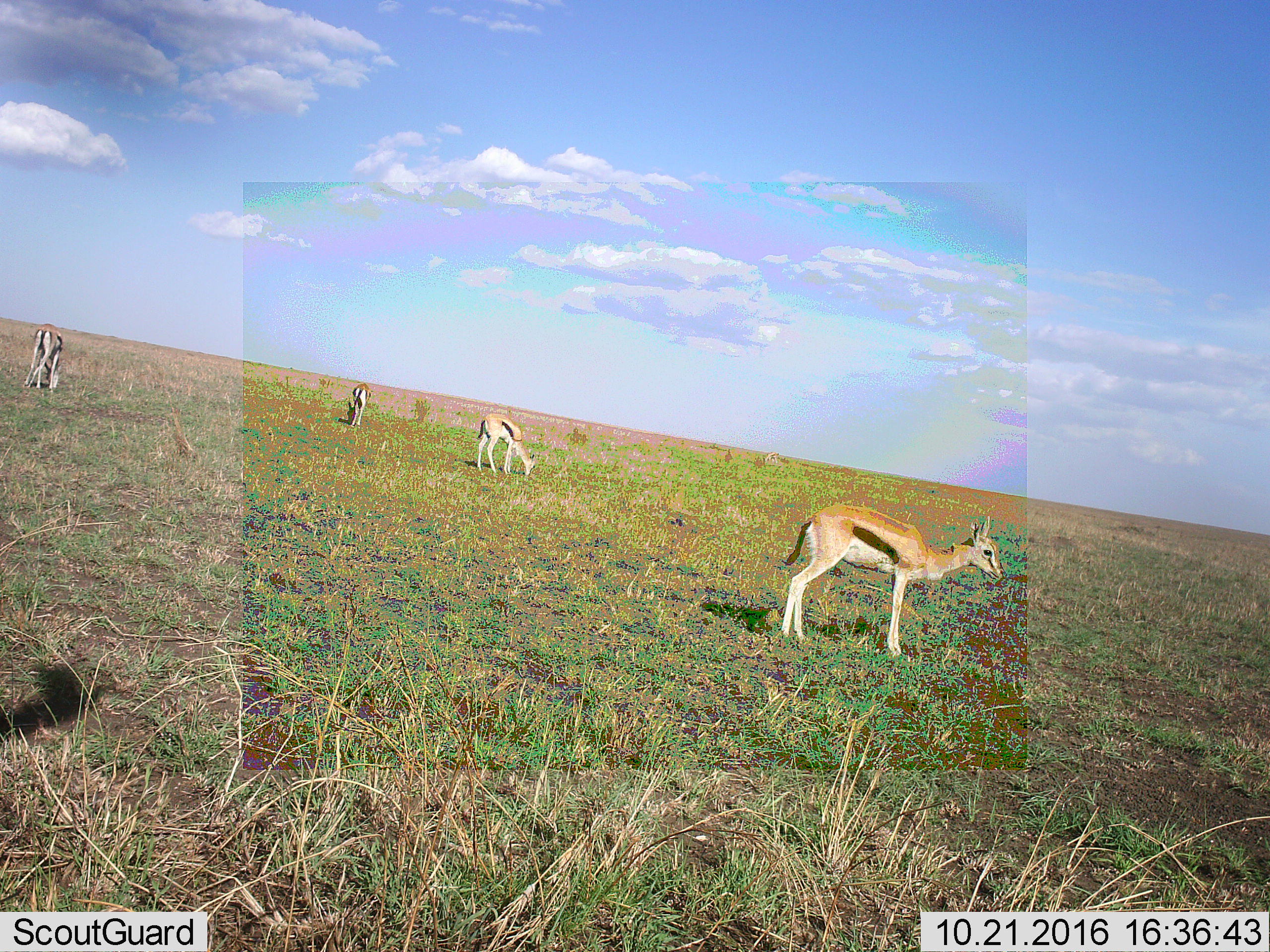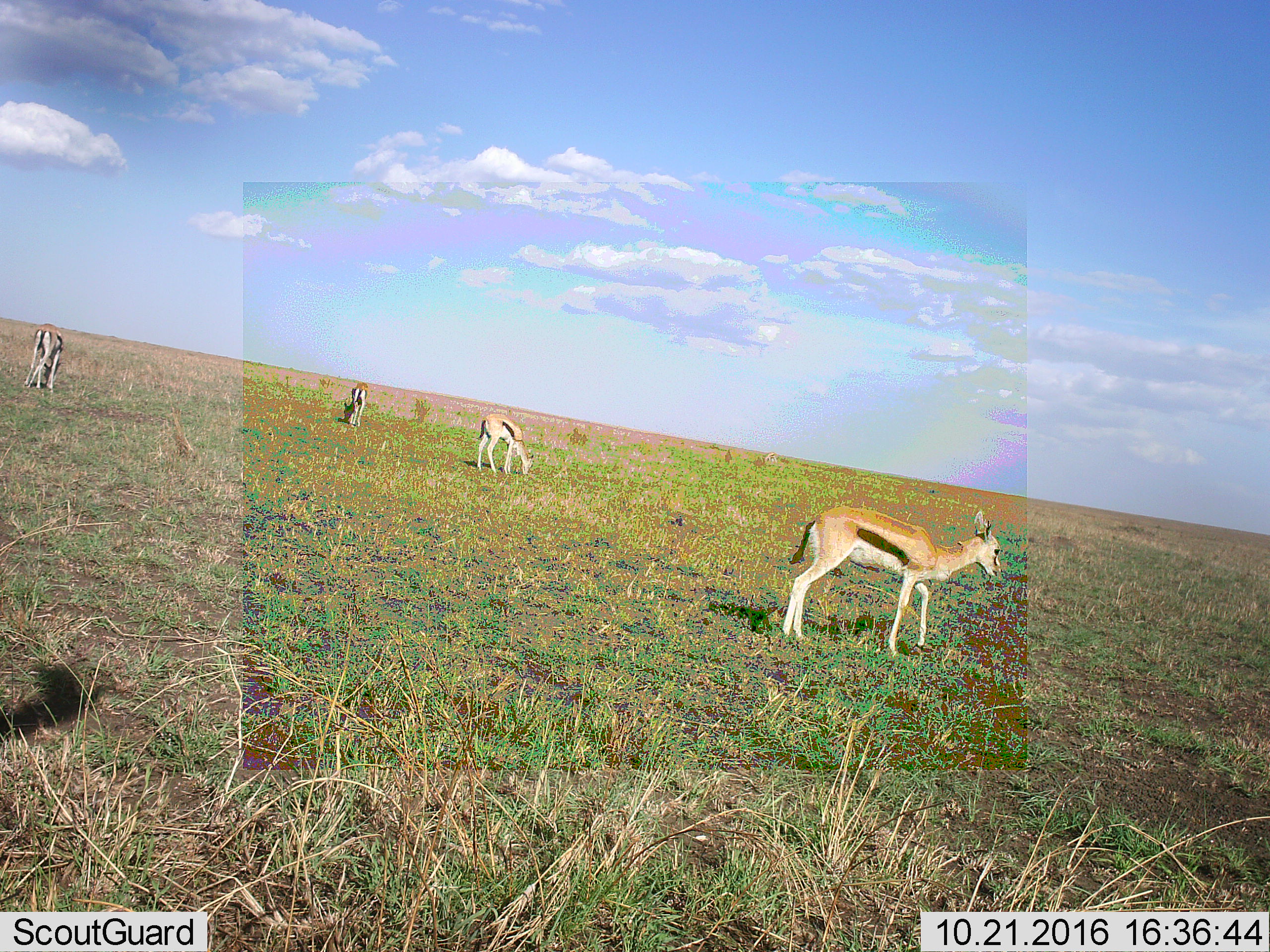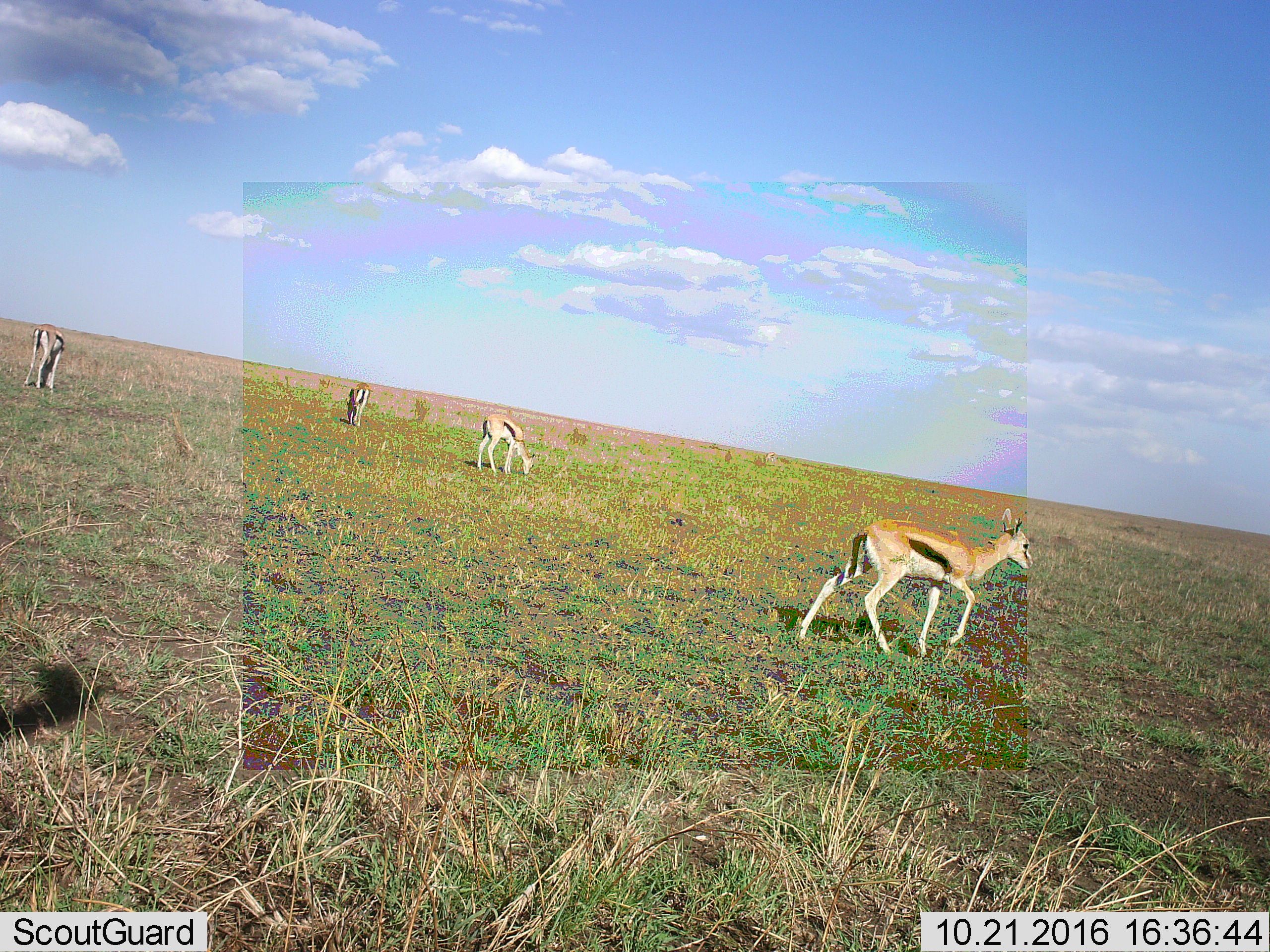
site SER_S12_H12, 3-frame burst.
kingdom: Animalia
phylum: Chordata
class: Mammalia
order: Artiodactyla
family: Bovidae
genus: Eudorcas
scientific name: Eudorcas thomsonii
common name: thomson's gazelle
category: gazellethomsons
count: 4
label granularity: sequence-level